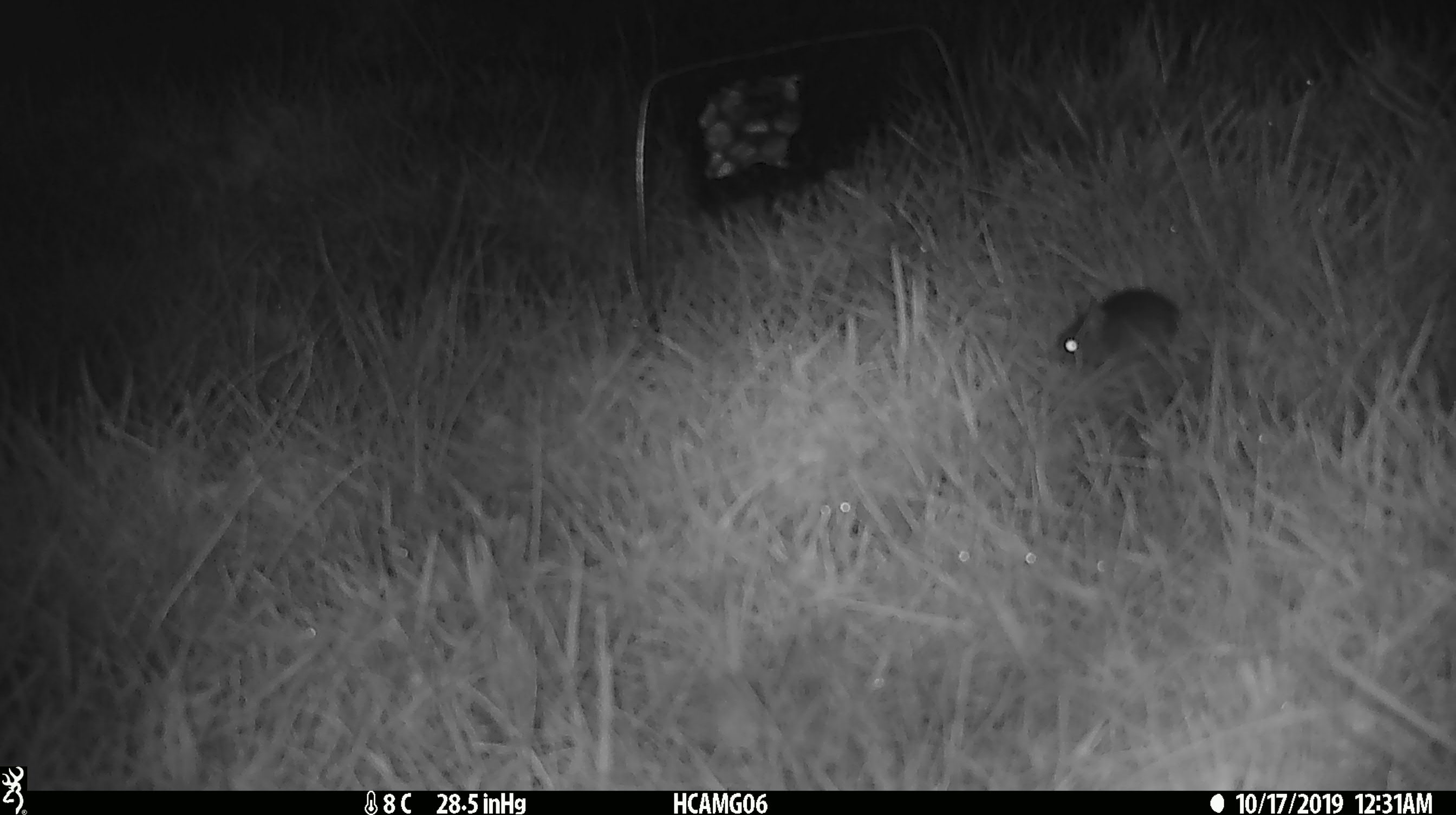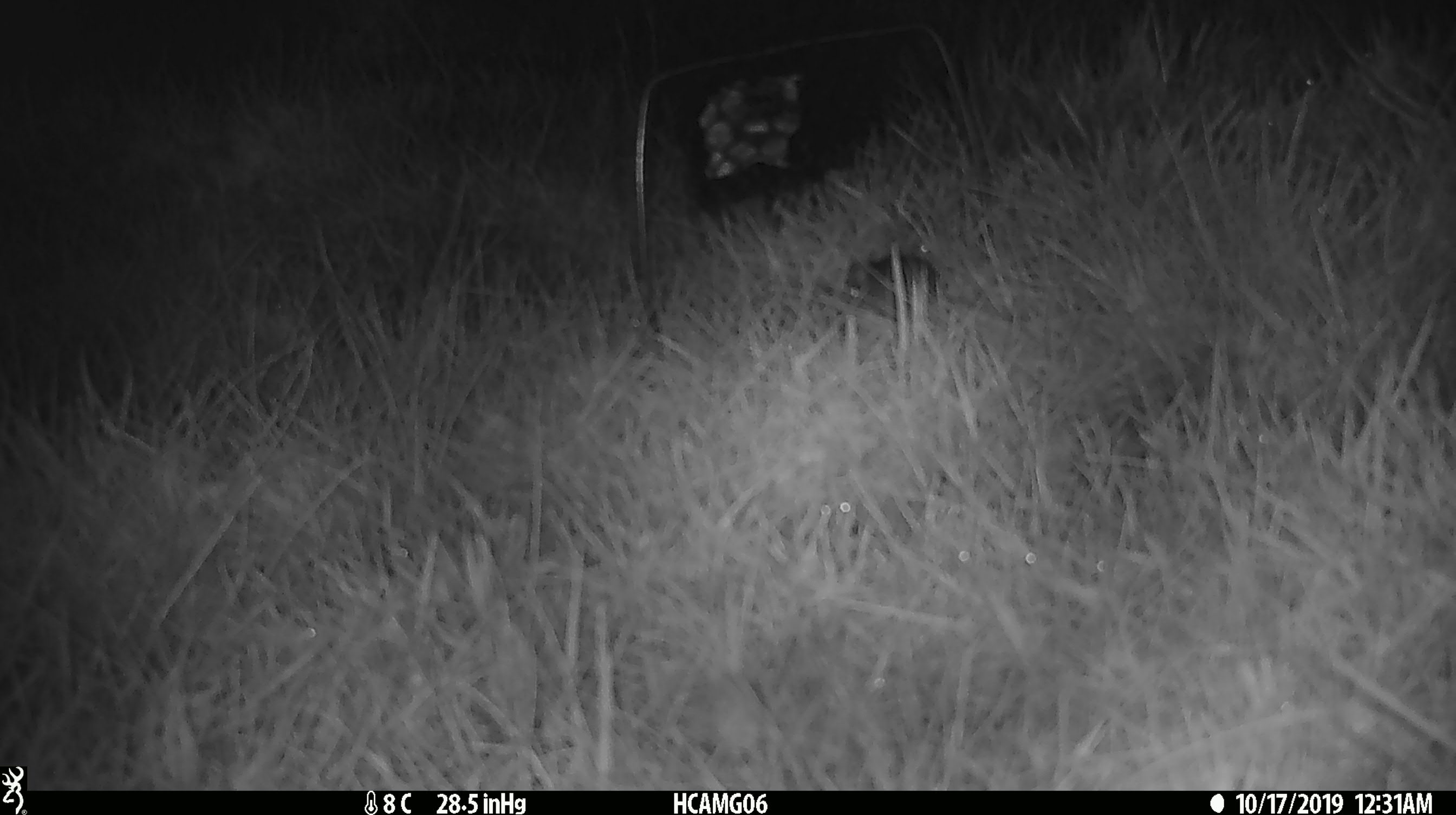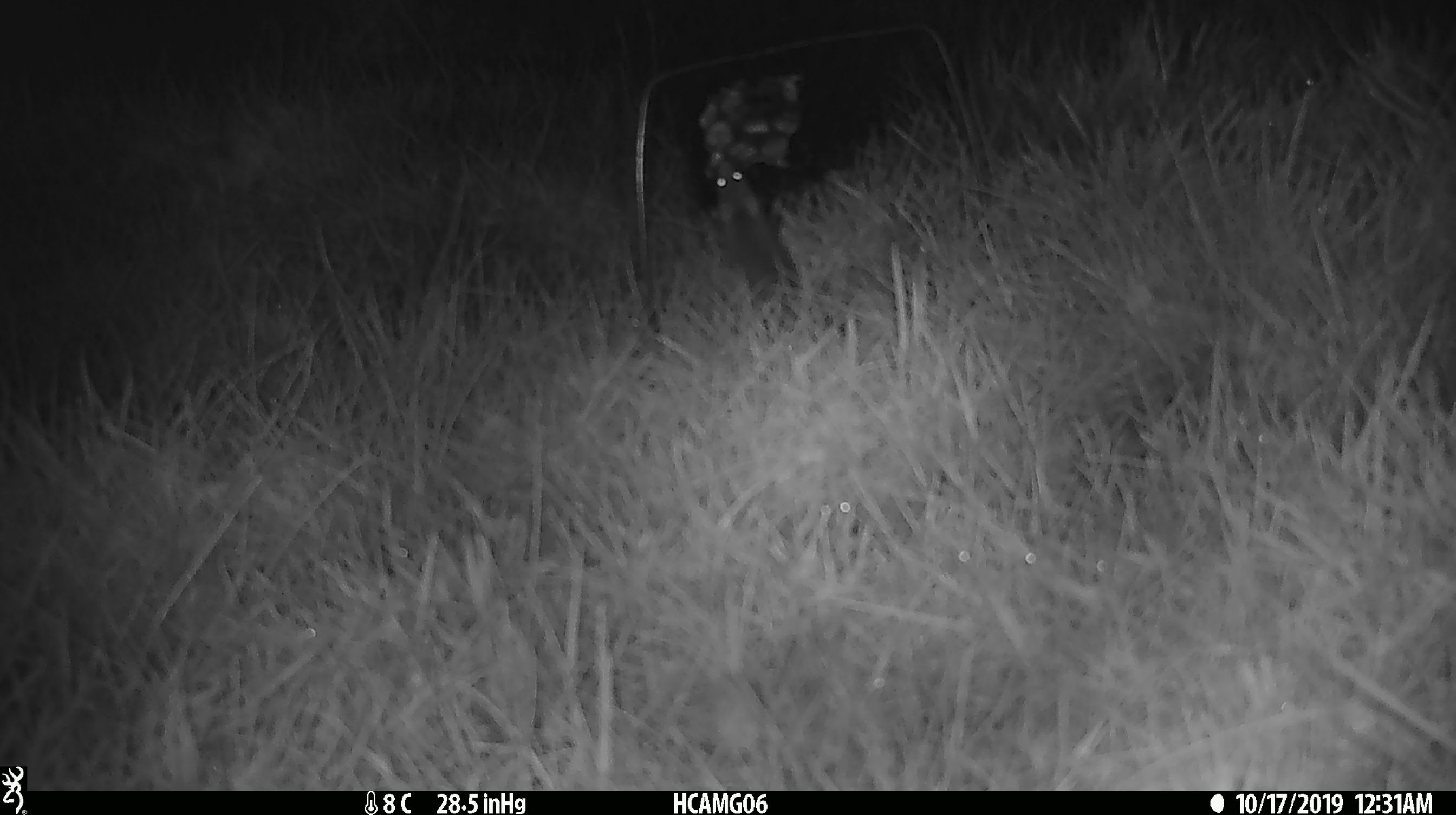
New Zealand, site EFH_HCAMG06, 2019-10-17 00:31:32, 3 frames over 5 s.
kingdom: Animalia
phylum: Chordata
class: Mammalia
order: Rodentia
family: Muridae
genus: Mus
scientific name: Mus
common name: mouse